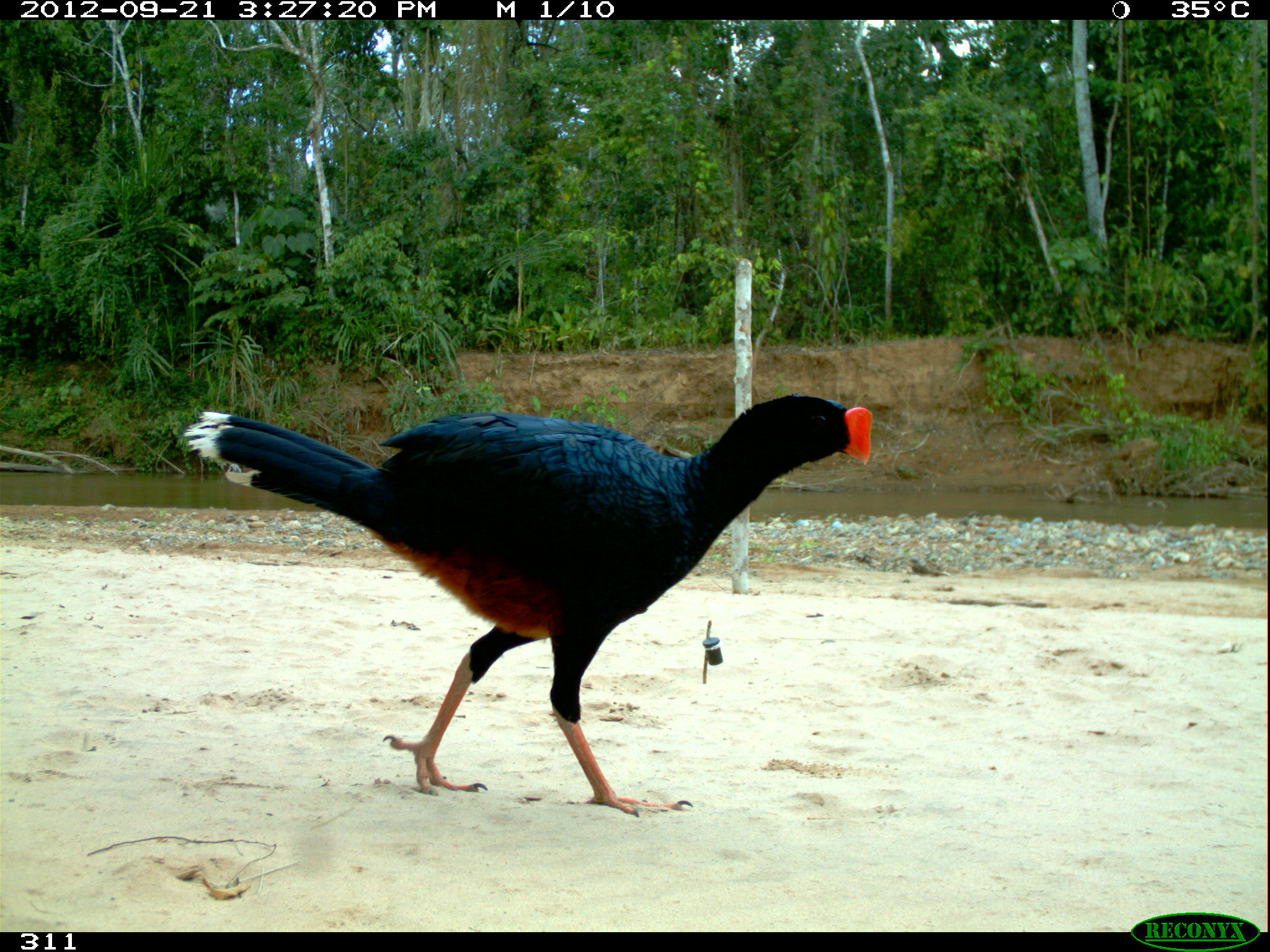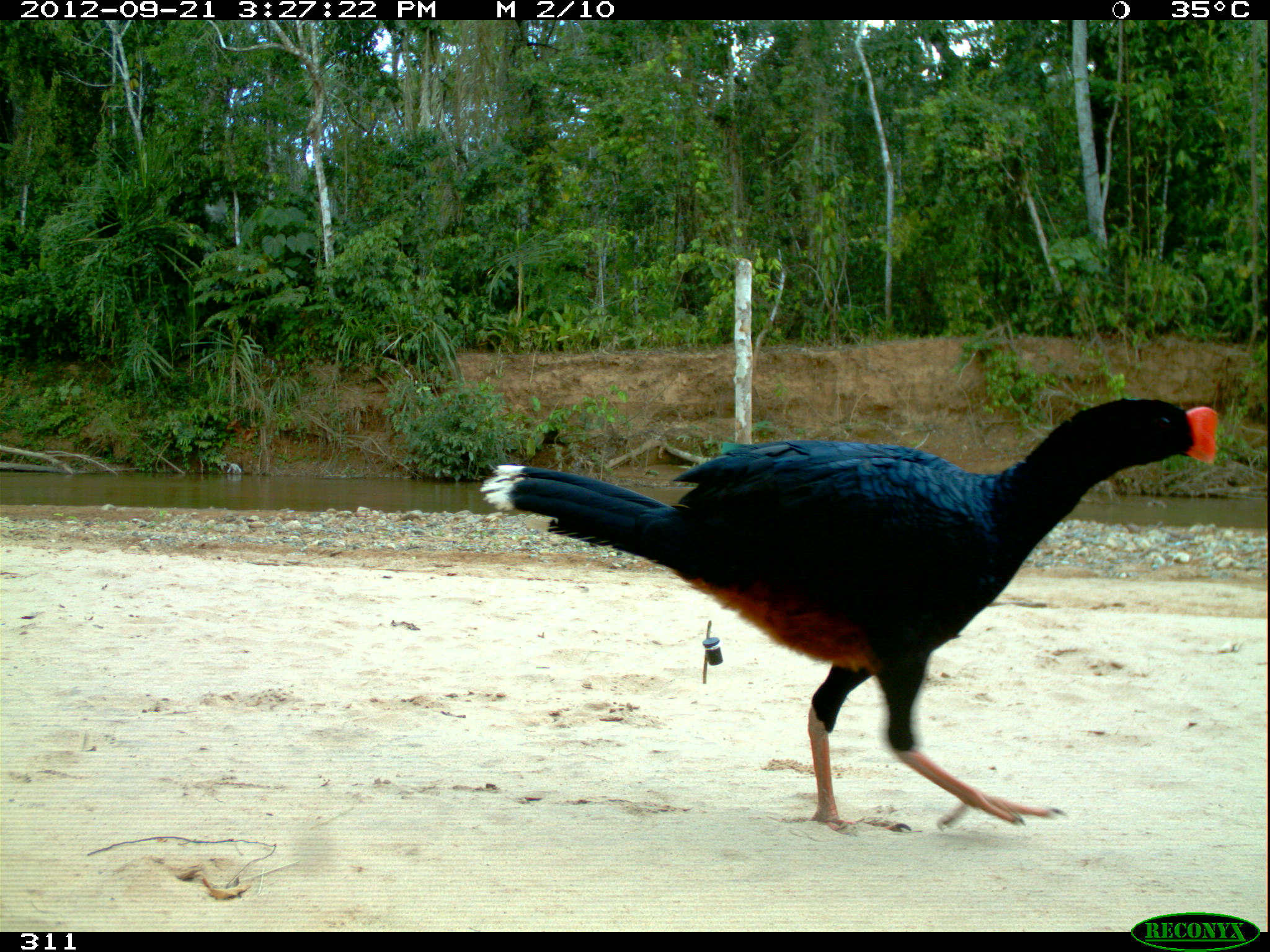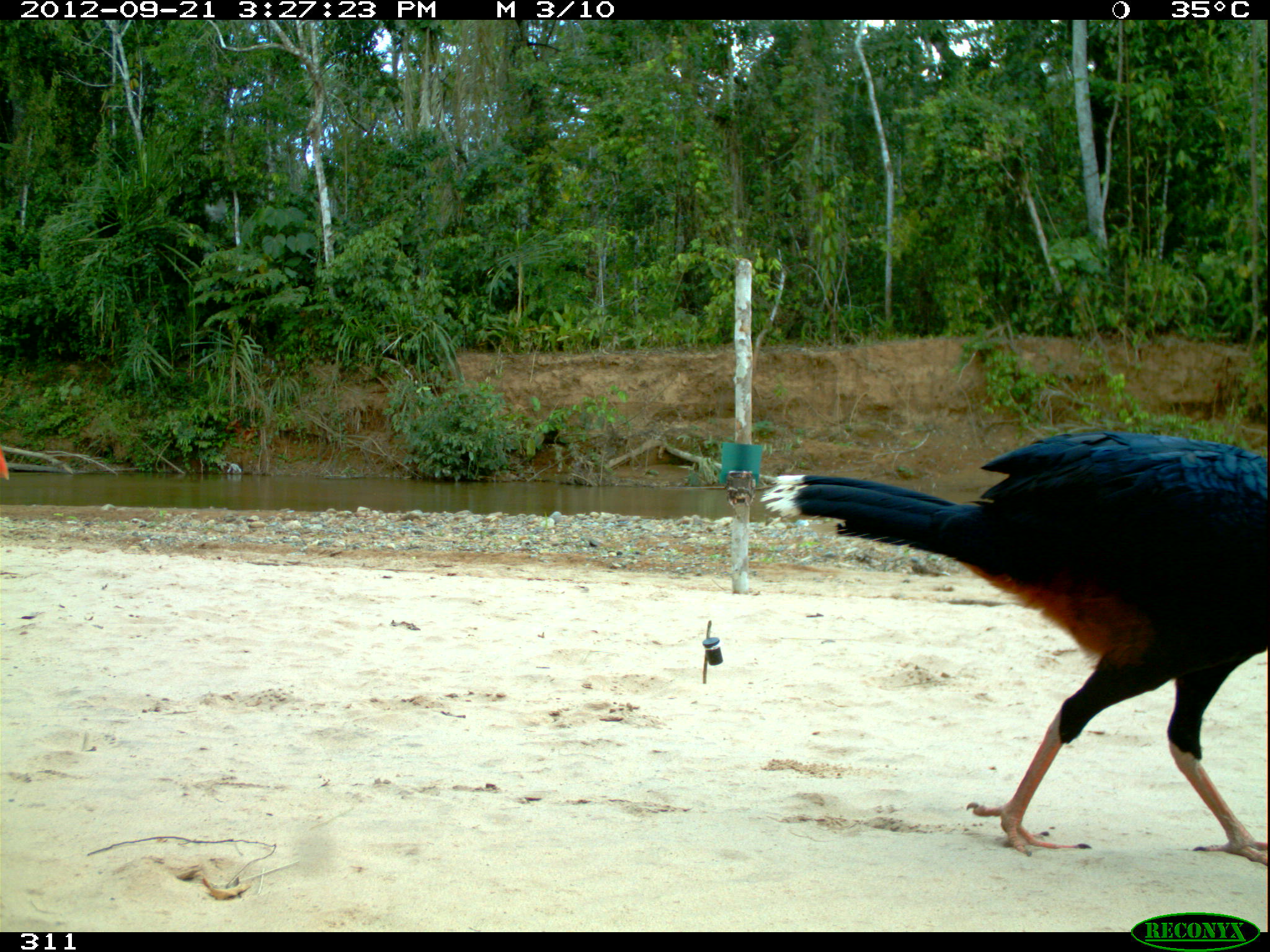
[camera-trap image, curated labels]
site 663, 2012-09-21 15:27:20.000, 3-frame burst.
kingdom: Animalia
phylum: Chordata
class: Aves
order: Galliformes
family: Cracidae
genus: Mitu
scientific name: Mitu tuberosum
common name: razor-billed curassow